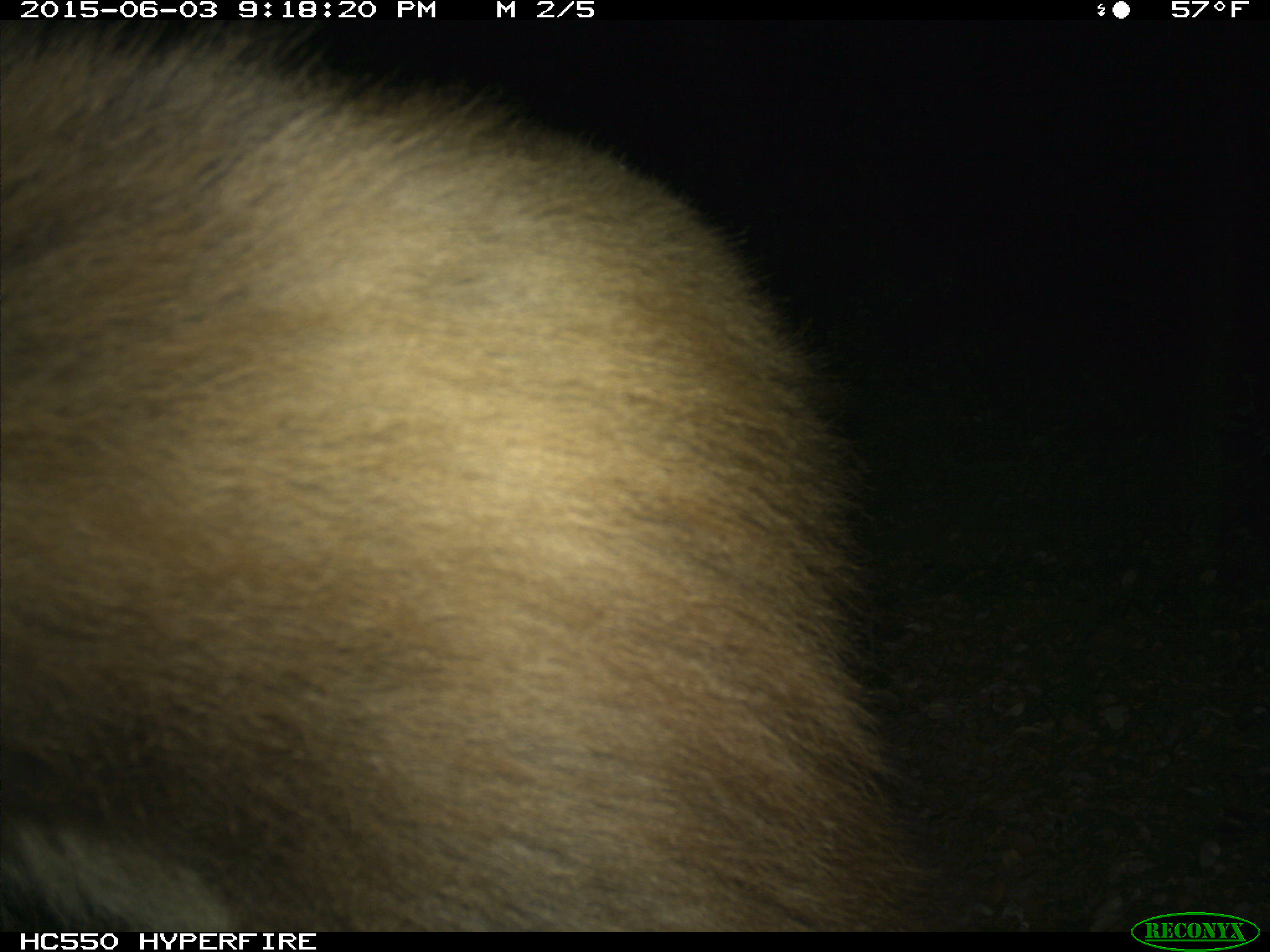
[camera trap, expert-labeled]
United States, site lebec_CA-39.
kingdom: Animalia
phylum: Chordata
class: Mammalia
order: Carnivora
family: Ursidae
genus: Ursus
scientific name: Ursus americanus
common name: american black bear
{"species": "Ursus americanus (american black bear)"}